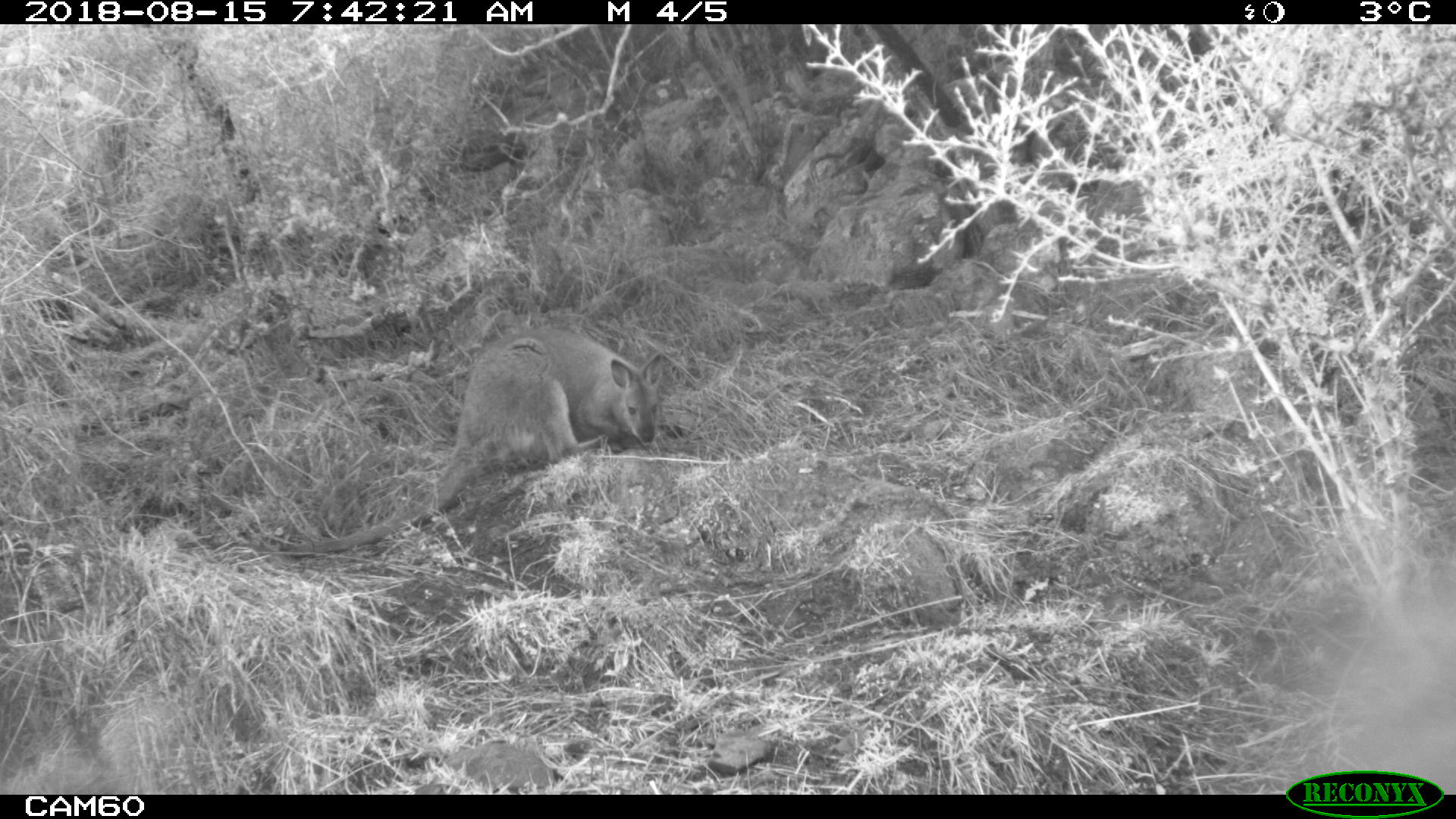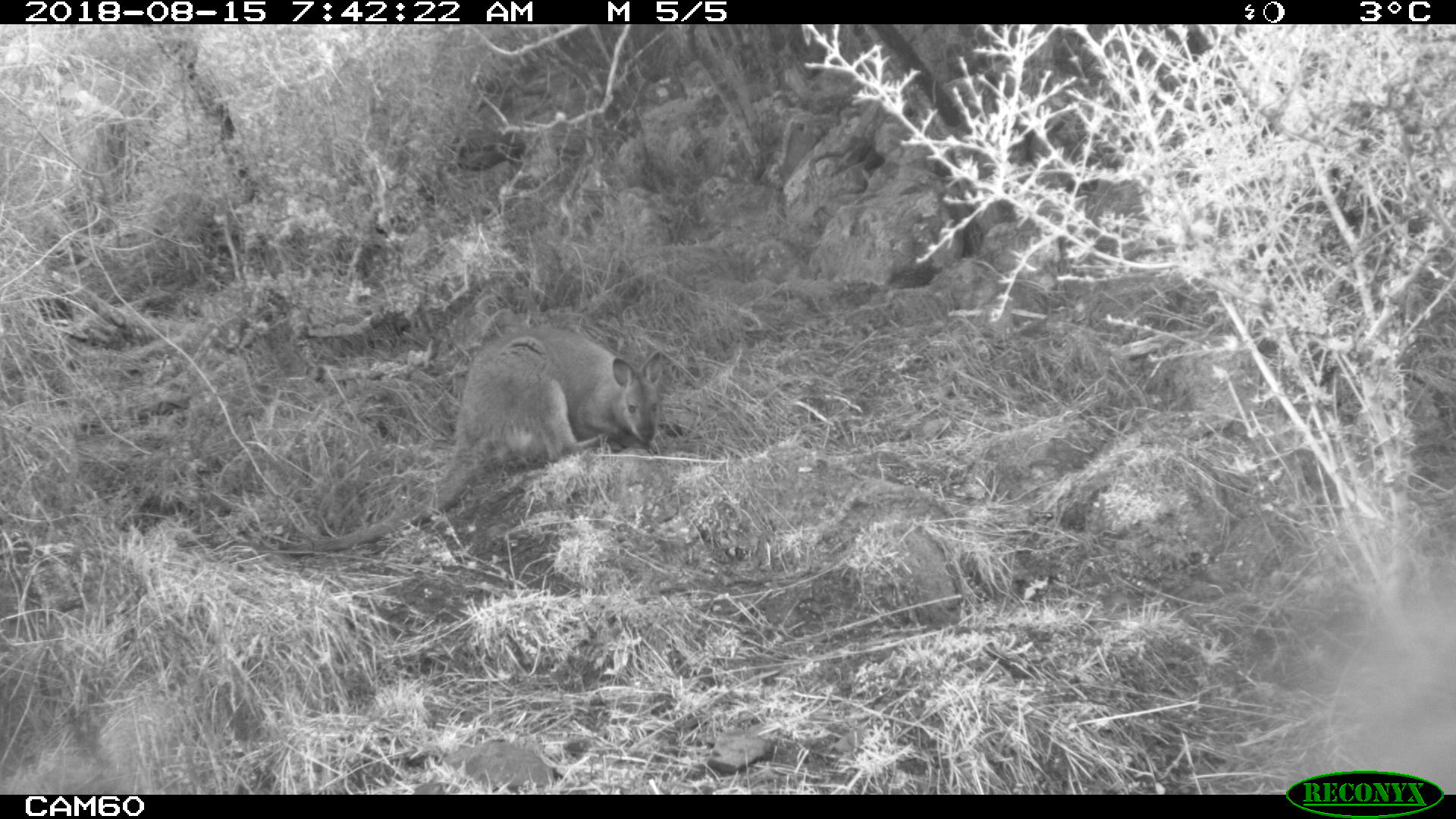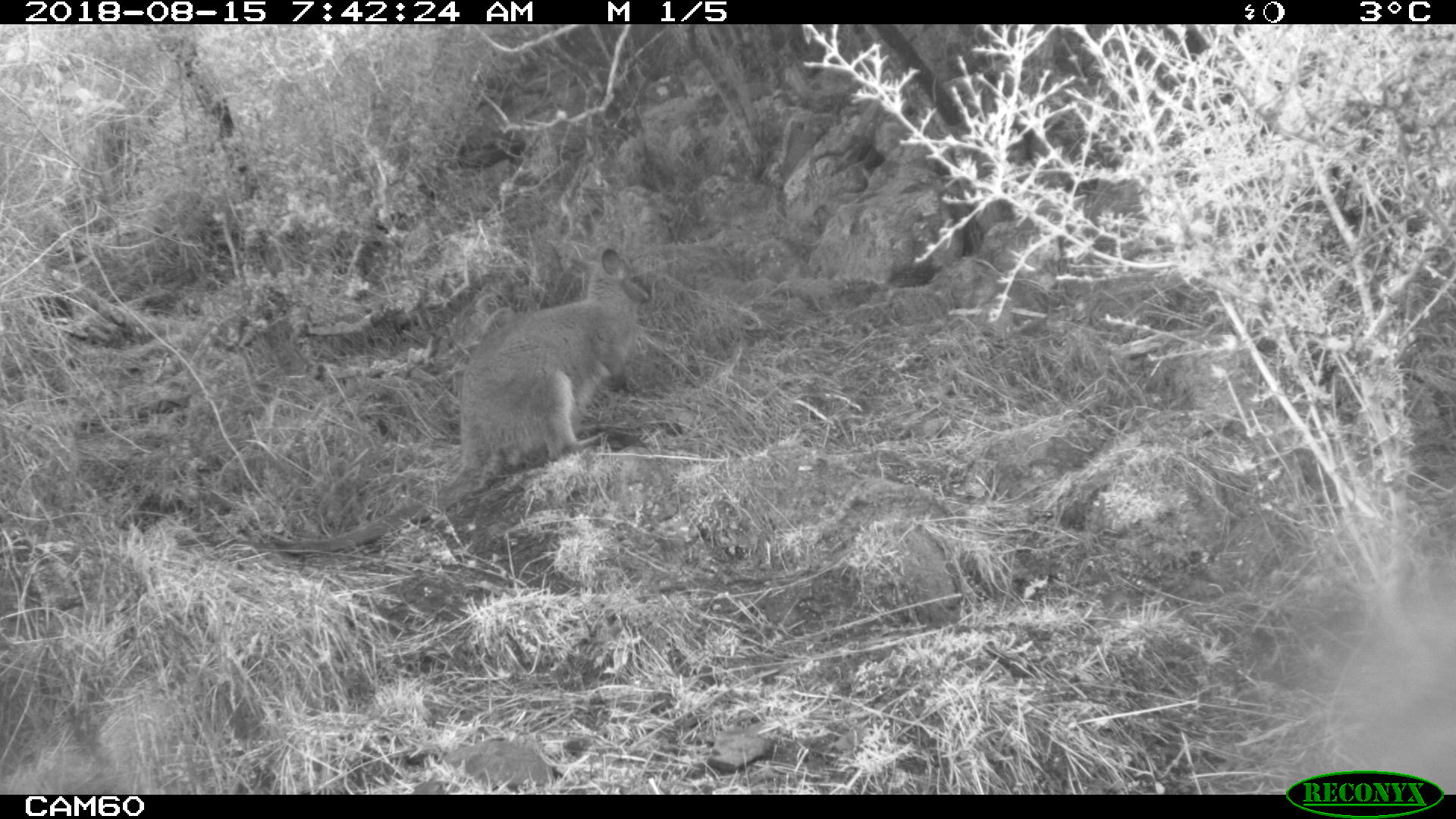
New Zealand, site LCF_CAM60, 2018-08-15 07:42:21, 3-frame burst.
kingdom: Animalia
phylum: Chordata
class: Mammalia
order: Diprotodontia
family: Macropodidae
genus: Notamacropus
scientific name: Notamacropus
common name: wallaby